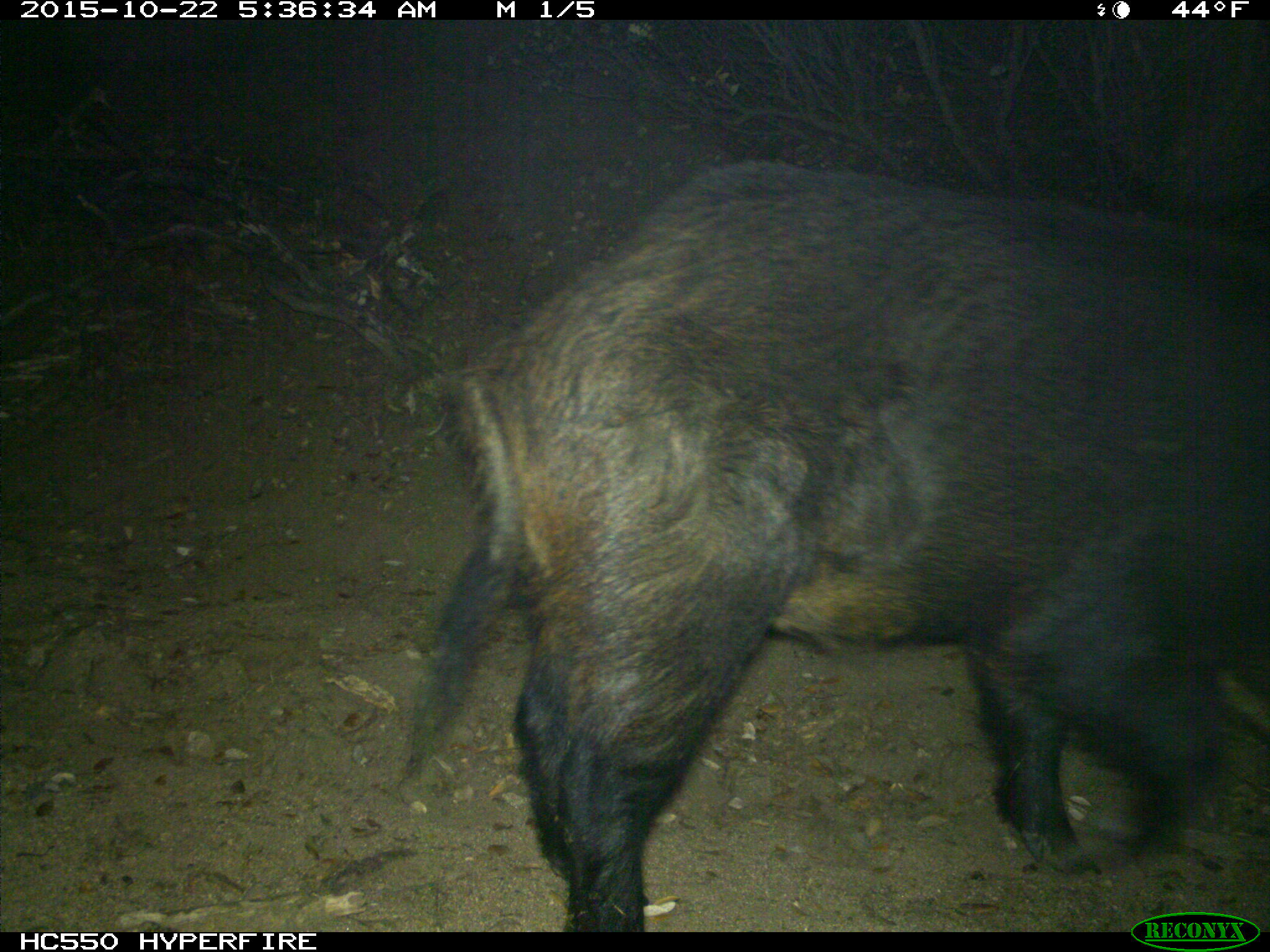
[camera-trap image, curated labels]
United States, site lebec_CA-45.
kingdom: Animalia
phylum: Chordata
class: Mammalia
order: Artiodactyla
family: Suidae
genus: Sus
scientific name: Sus scrofa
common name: wild boar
Sus scrofa (wild boar).